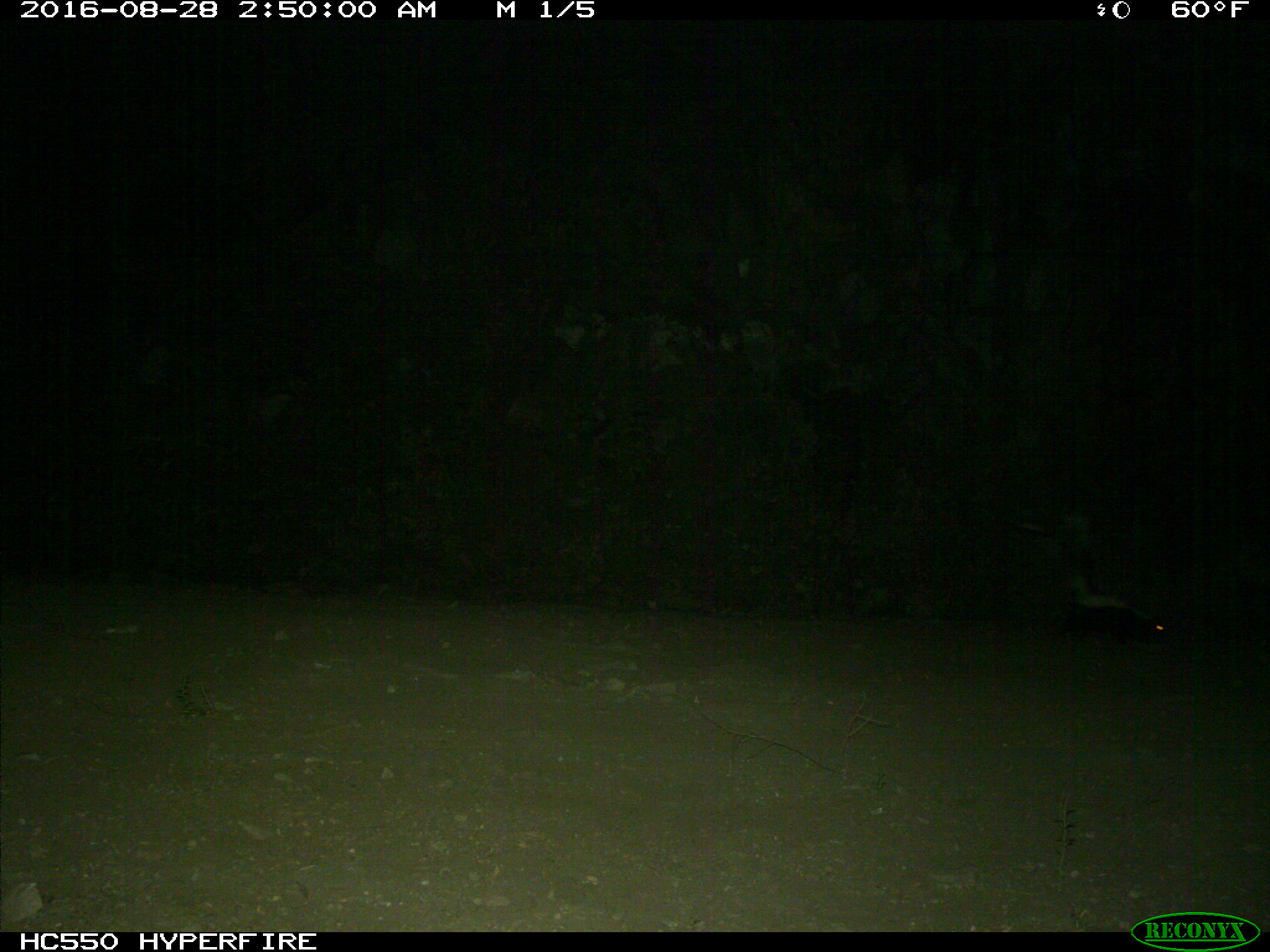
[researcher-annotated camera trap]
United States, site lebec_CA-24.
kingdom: Animalia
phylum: Chordata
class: Mammalia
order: Carnivora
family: Mephitidae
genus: Mephitis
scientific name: Mephitis mephitis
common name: striped skunk